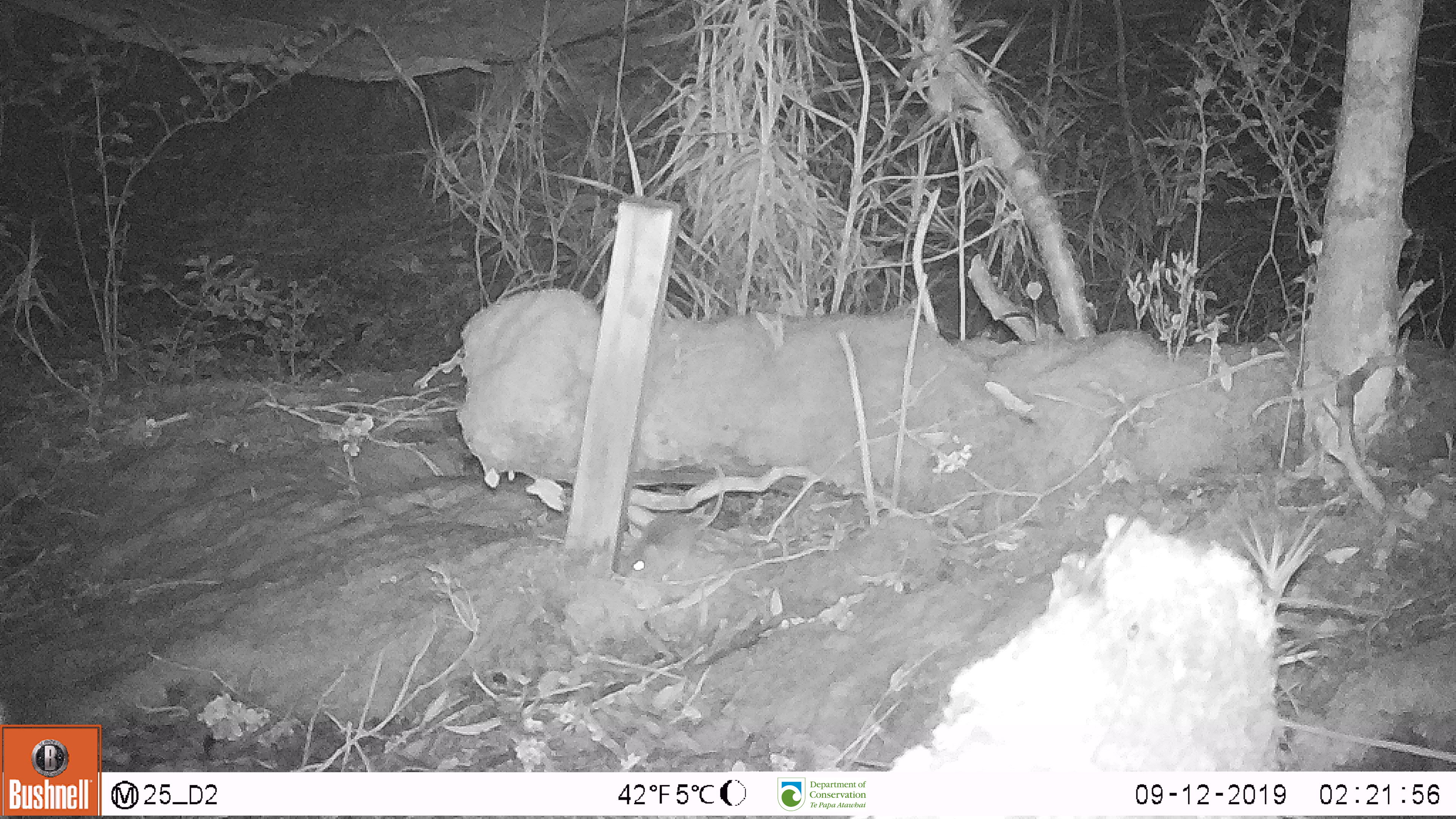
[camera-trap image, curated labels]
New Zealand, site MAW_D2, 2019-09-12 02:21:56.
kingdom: Animalia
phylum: Chordata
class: Mammalia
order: Rodentia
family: Muridae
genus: Mus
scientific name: Mus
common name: mouse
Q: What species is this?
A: Mouse (Mus).